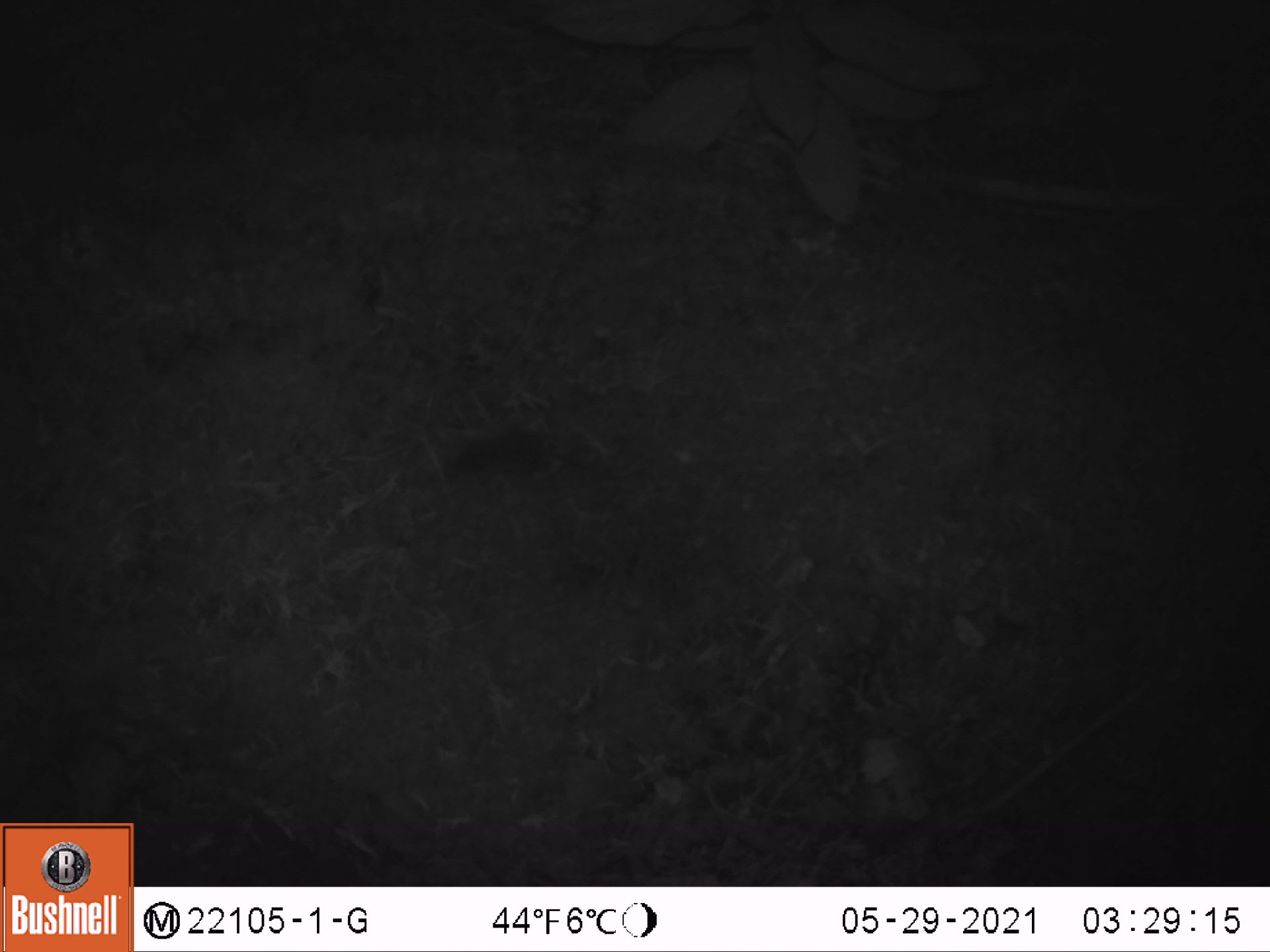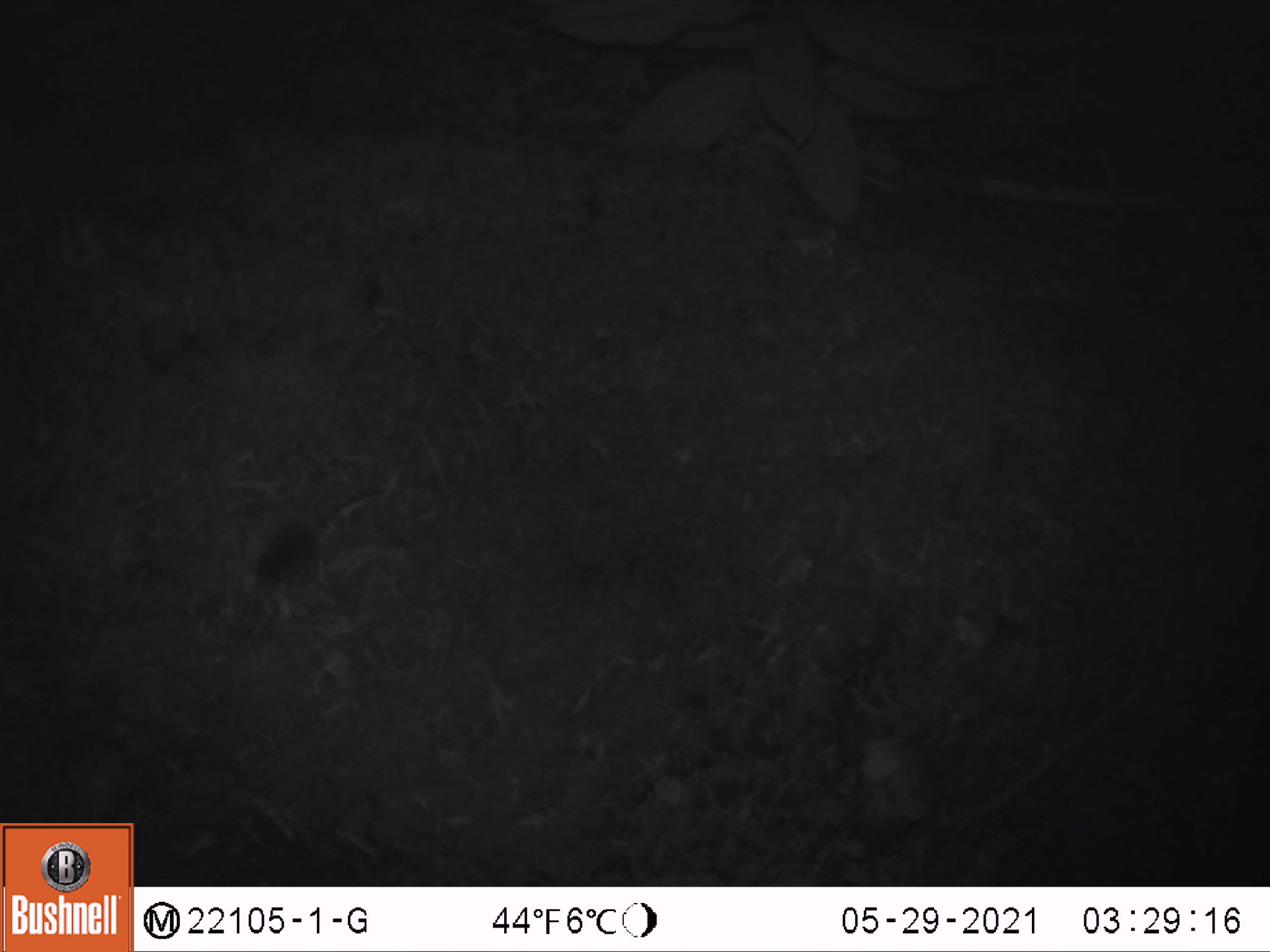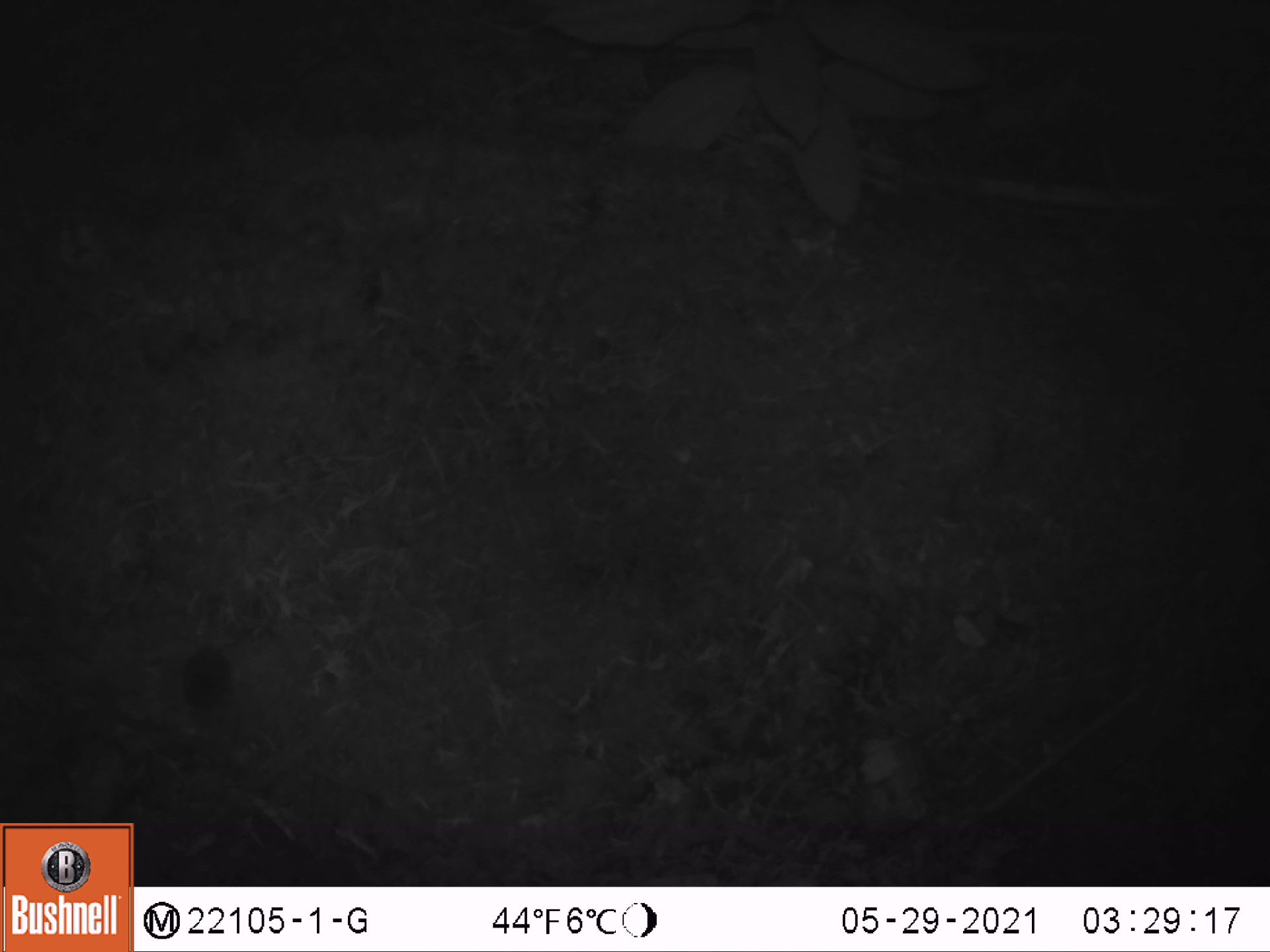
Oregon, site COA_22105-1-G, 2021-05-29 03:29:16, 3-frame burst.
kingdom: Animalia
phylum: Chordata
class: Mammalia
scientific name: Mammalia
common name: small mammal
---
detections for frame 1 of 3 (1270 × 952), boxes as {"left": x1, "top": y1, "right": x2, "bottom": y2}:
small mammal: {"left": 410, "top": 381, "right": 692, "bottom": 517}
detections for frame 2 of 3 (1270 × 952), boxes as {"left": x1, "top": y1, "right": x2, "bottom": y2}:
small mammal: {"left": 240, "top": 455, "right": 435, "bottom": 627}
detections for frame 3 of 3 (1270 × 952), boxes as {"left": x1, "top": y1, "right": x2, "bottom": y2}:
small mammal: {"left": 127, "top": 549, "right": 292, "bottom": 733}